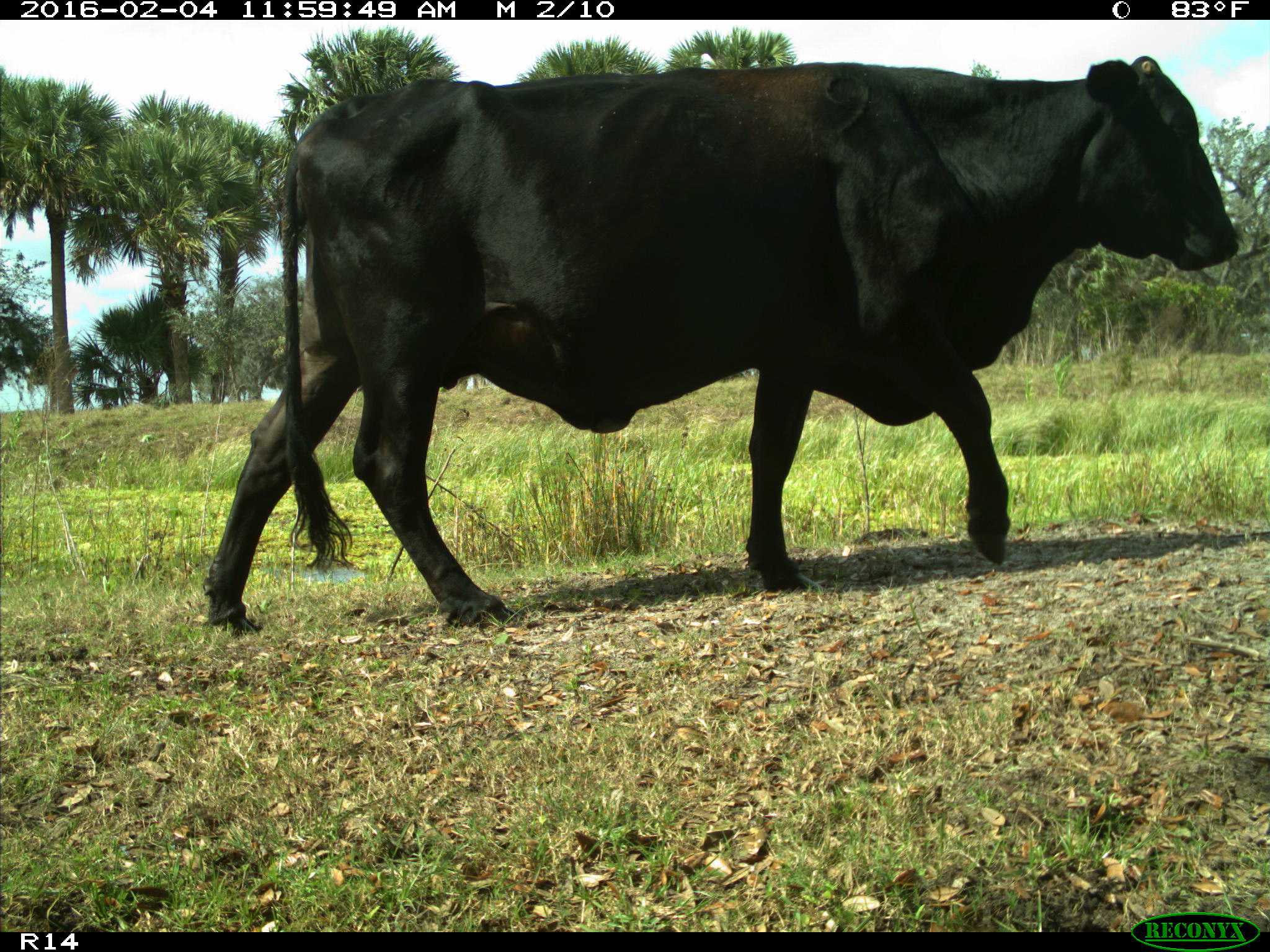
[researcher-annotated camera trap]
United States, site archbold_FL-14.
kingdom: Animalia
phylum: Chordata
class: Mammalia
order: Artiodactyla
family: Bovidae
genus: Bos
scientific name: Bos taurus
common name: domestic cow